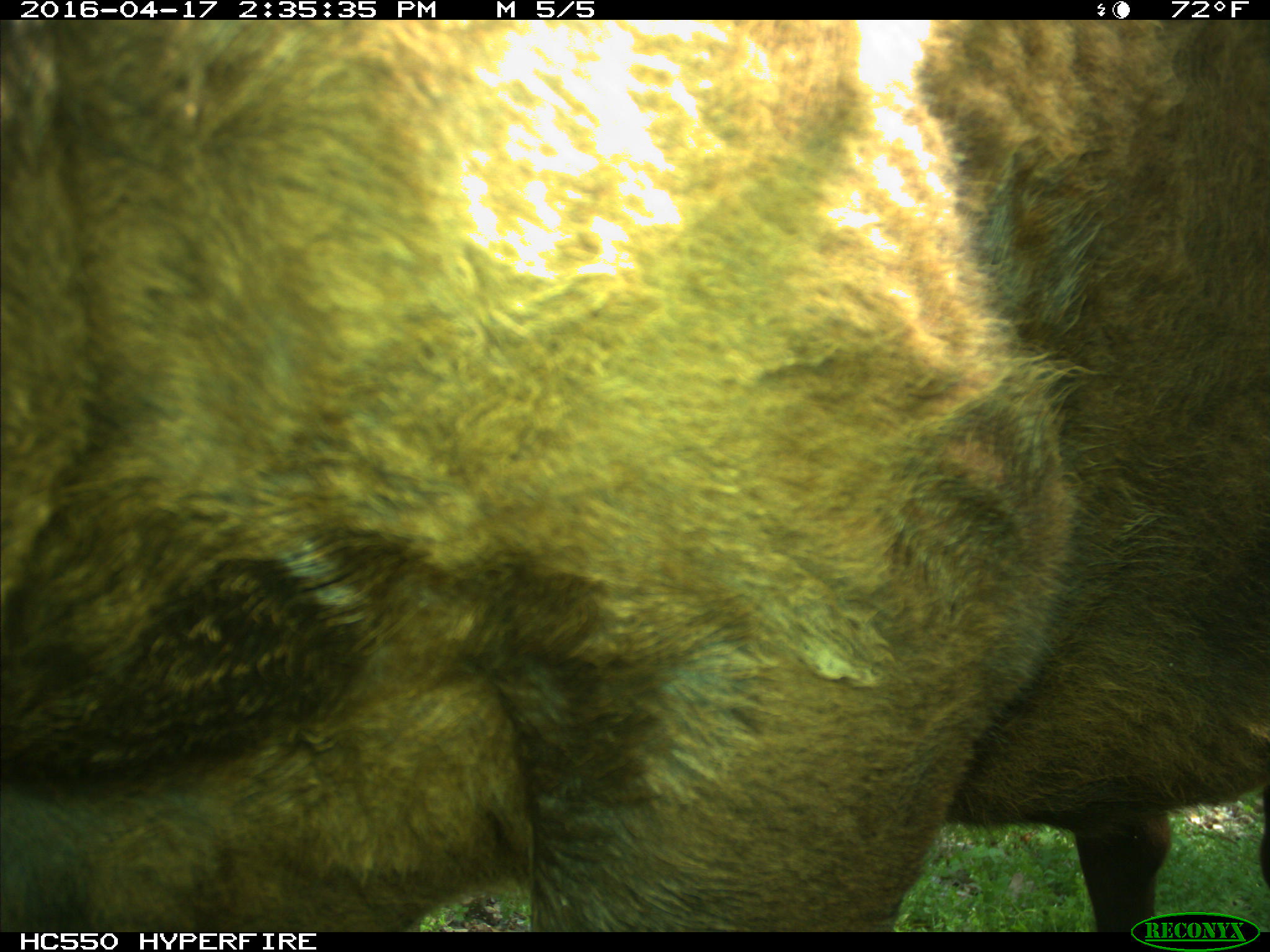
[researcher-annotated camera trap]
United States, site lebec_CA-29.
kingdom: Animalia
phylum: Chordata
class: Mammalia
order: Artiodactyla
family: Bovidae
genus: Bos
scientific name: Bos taurus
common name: domestic cow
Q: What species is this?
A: Bos taurus (domestic cow).